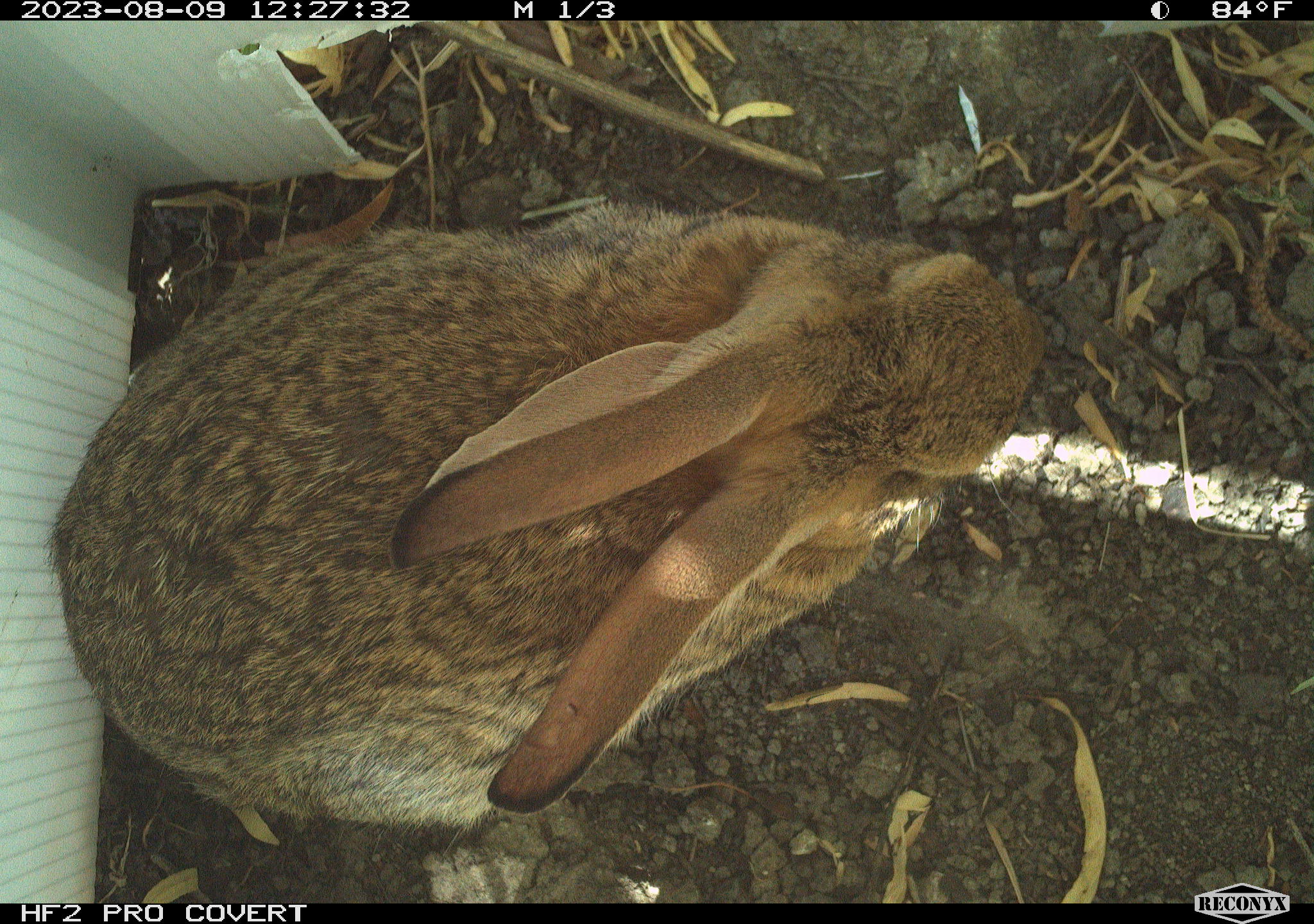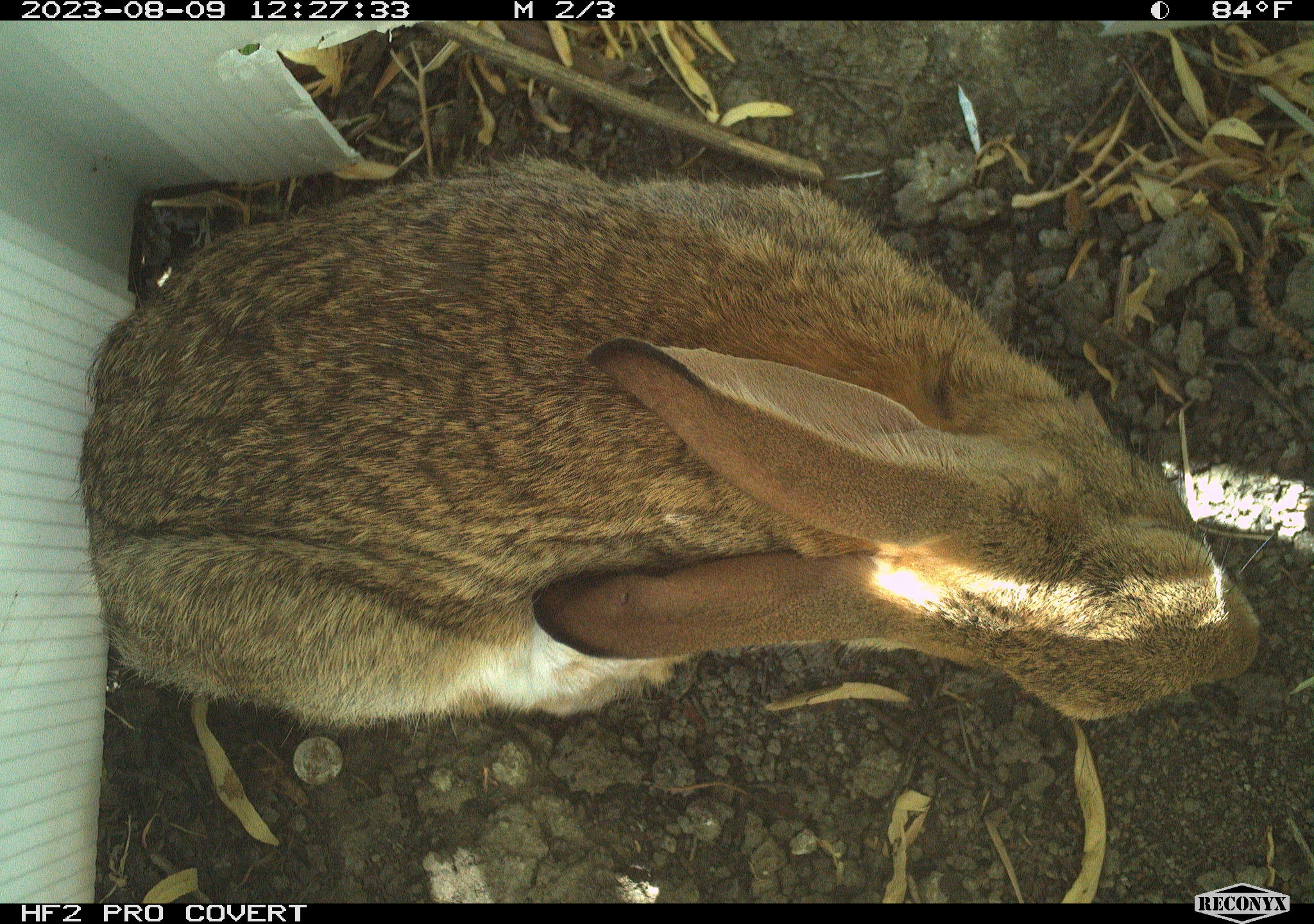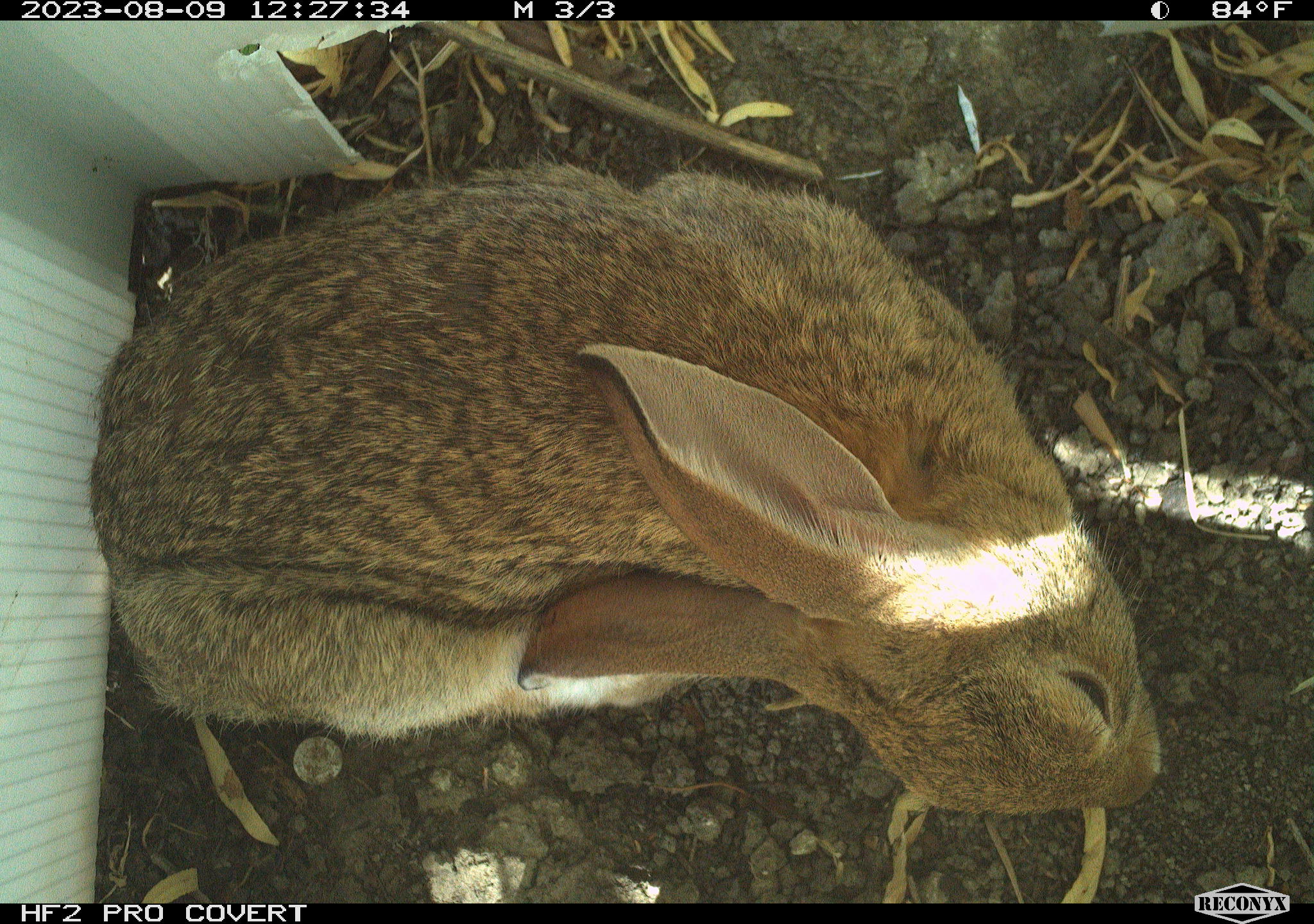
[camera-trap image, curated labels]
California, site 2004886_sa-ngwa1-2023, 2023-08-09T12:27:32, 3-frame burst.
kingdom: Animalia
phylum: Chordata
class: Mammalia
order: Lagomorpha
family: Leporidae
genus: Sylvilagus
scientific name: Sylvilagus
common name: cottontail rabbits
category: sylvilagus species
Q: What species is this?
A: Sylvilagus species (cottontail rabbits) (Sylvilagus).